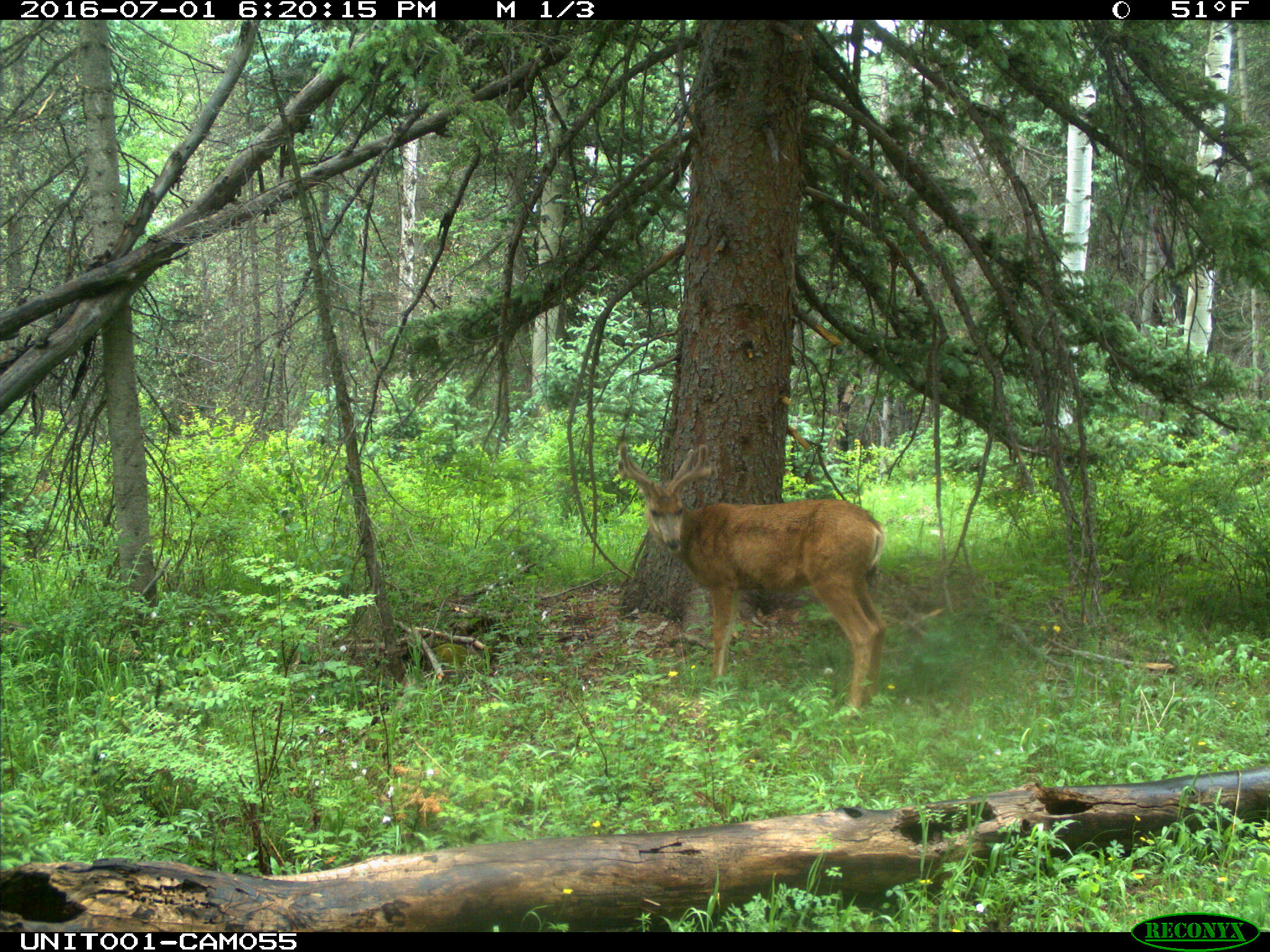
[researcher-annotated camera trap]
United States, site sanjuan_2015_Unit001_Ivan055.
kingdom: Animalia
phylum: Chordata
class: Mammalia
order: Artiodactyla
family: Cervidae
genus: Odocoileus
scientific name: Odocoileus hemionus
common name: mule deer